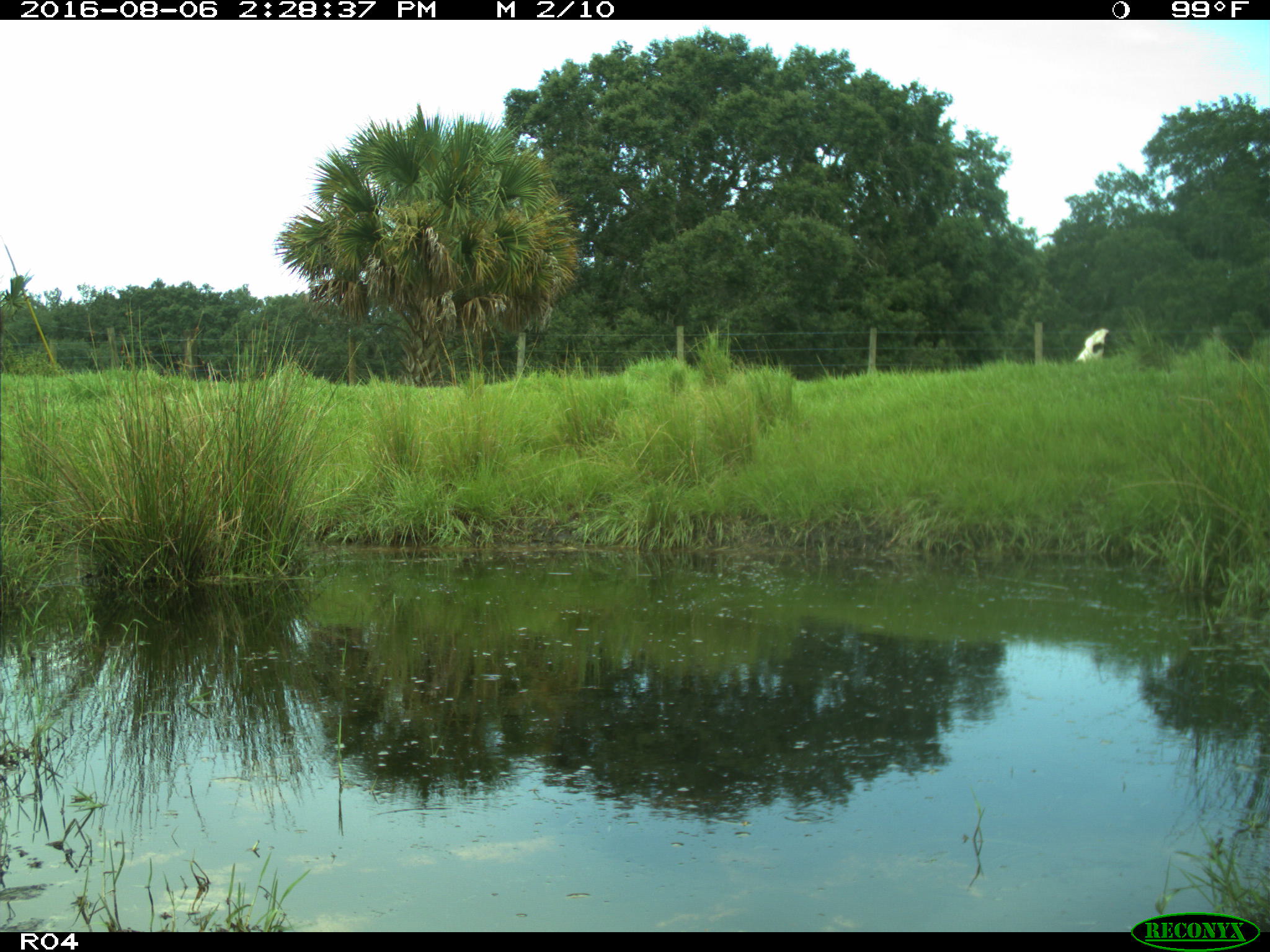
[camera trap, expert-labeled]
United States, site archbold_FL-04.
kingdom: Animalia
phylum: Chordata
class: Mammalia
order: Artiodactyla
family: Bovidae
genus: Bos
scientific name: Bos taurus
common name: domestic cow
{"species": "Bos taurus (domestic cow)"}